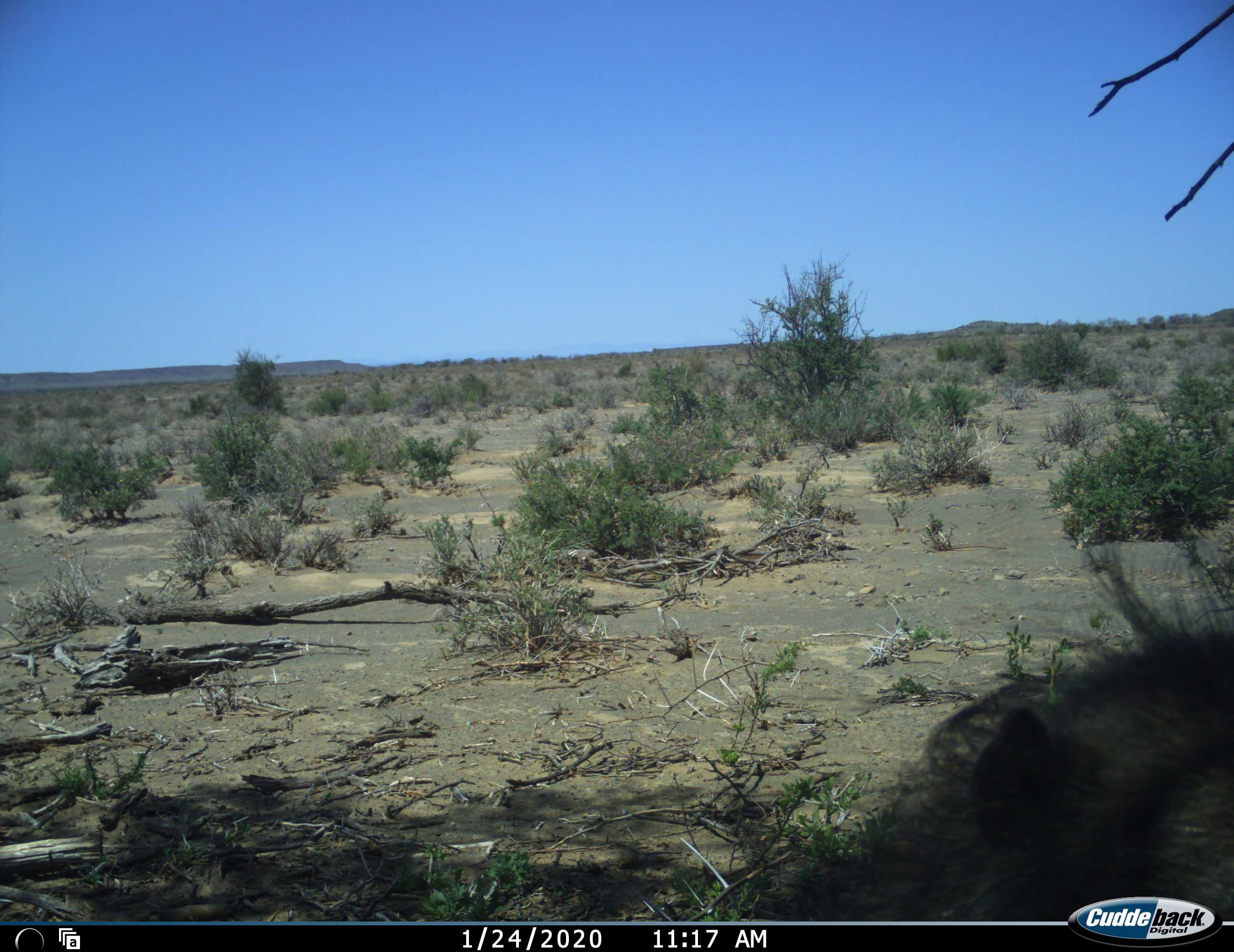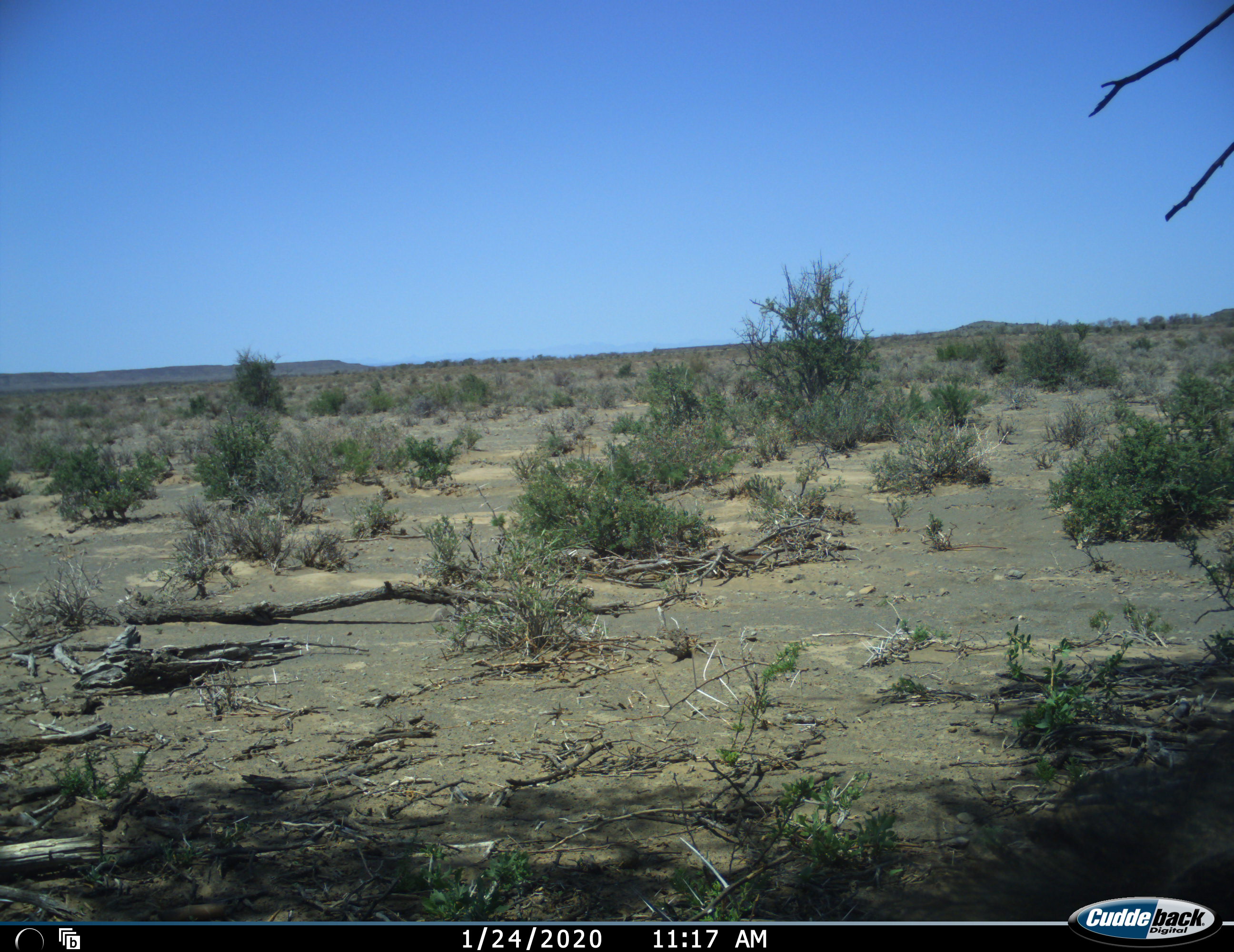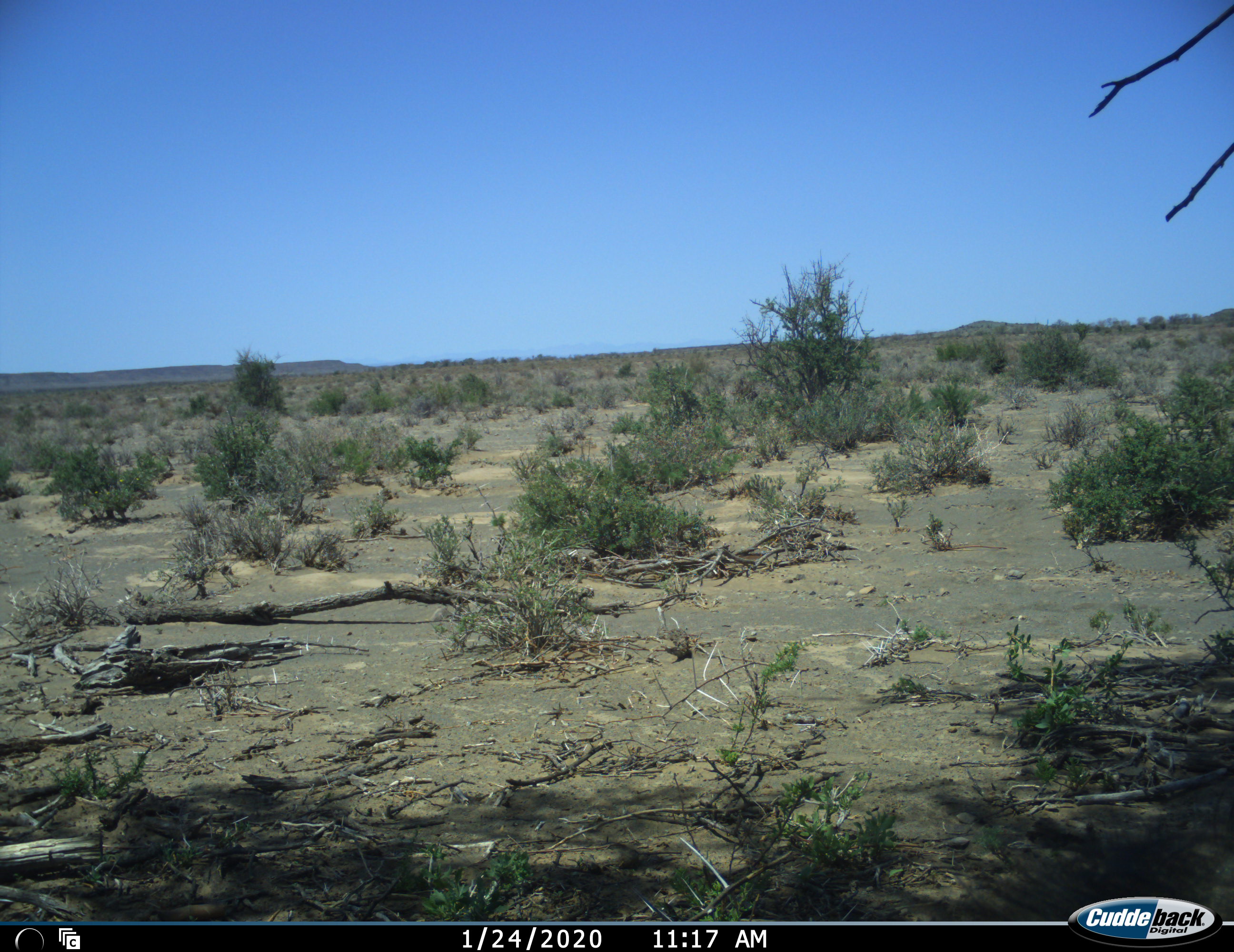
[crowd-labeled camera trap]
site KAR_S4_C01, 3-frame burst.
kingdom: Animalia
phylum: Chordata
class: Mammalia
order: Primates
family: Cercopithecidae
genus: Papio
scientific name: Papio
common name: baboon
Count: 1.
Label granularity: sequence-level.